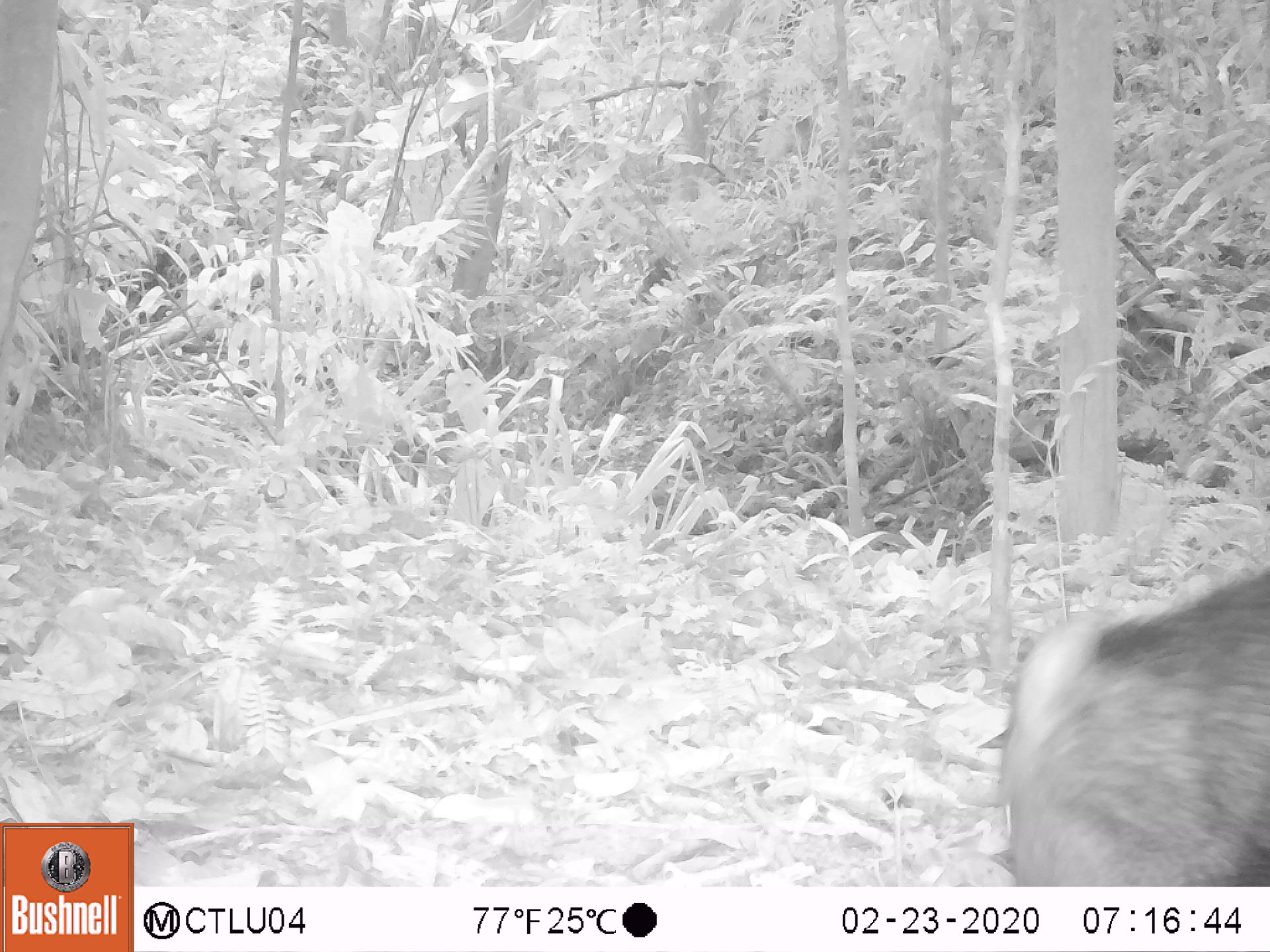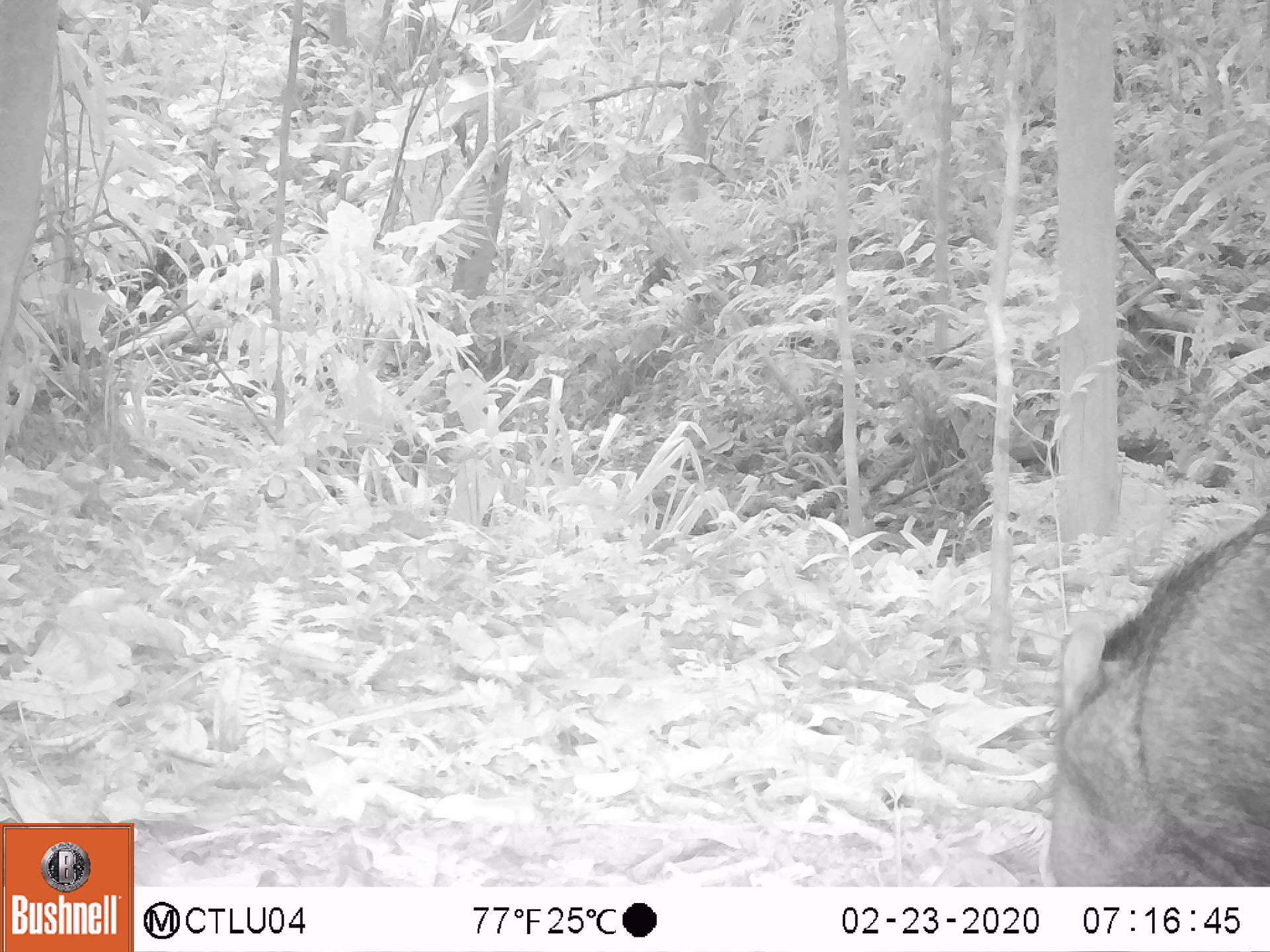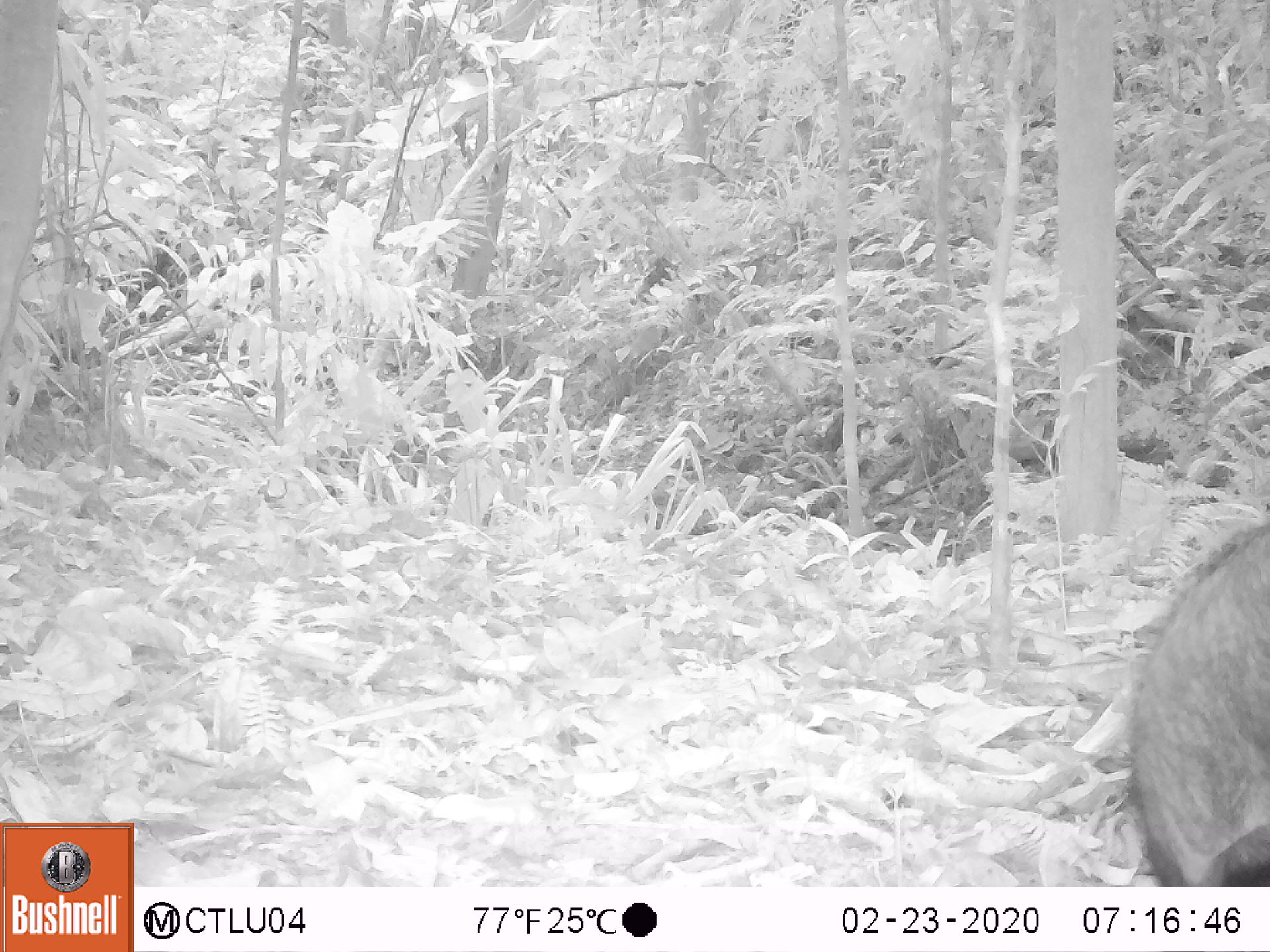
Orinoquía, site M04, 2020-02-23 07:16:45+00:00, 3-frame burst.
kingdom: Animalia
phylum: Chordata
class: Mammalia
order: Artiodactyla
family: Tayassuidae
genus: Pecari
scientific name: Pecari tajacu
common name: collared peccary